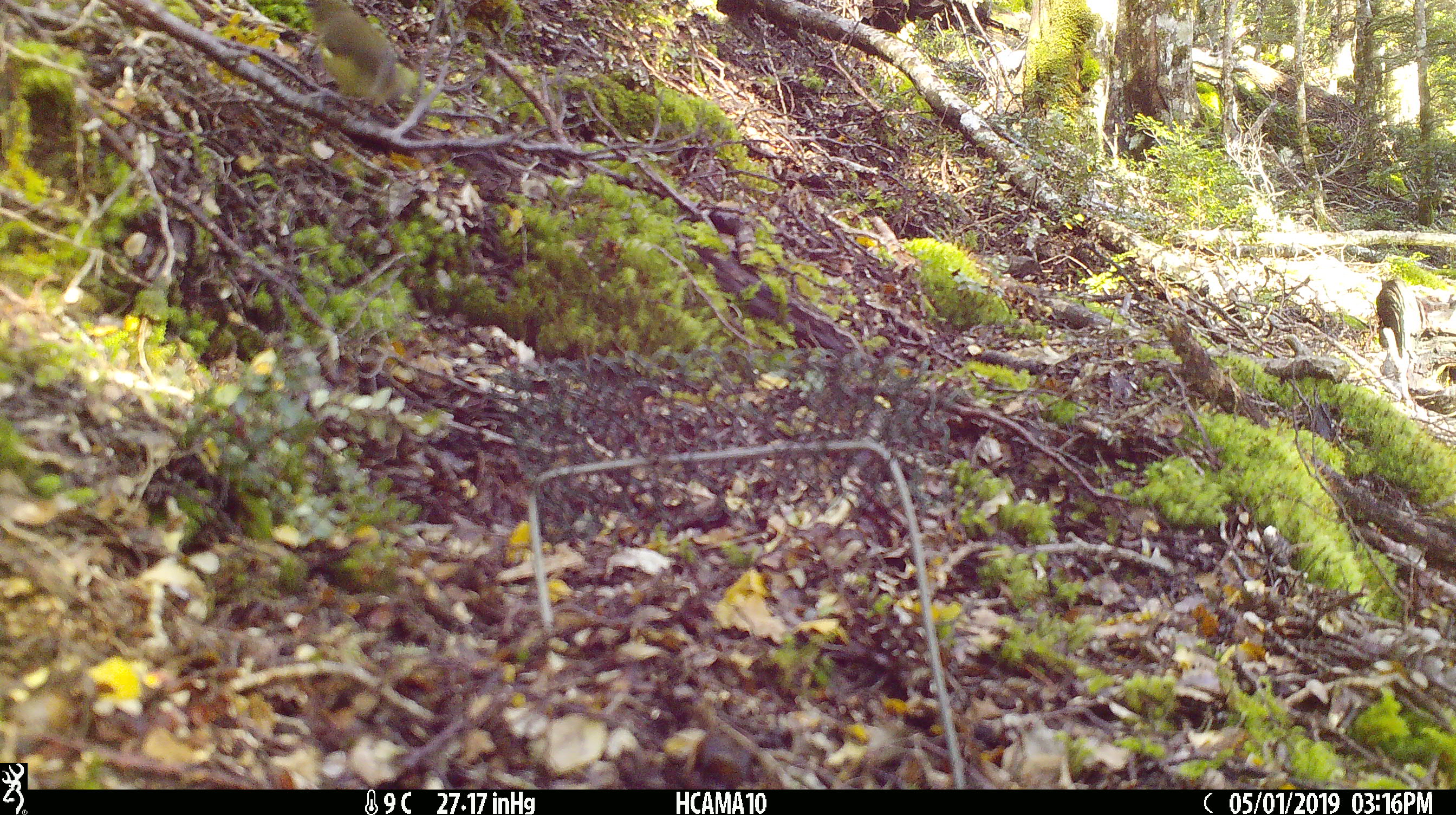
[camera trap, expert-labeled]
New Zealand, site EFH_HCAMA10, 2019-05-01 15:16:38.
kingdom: Animalia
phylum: Chordata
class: Aves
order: Passeriformes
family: Meliphagidae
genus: Anthornis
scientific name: Anthornis melanura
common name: new zealand bellbird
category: bellbird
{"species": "bellbird (new zealand bellbird) (Anthornis melanura)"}